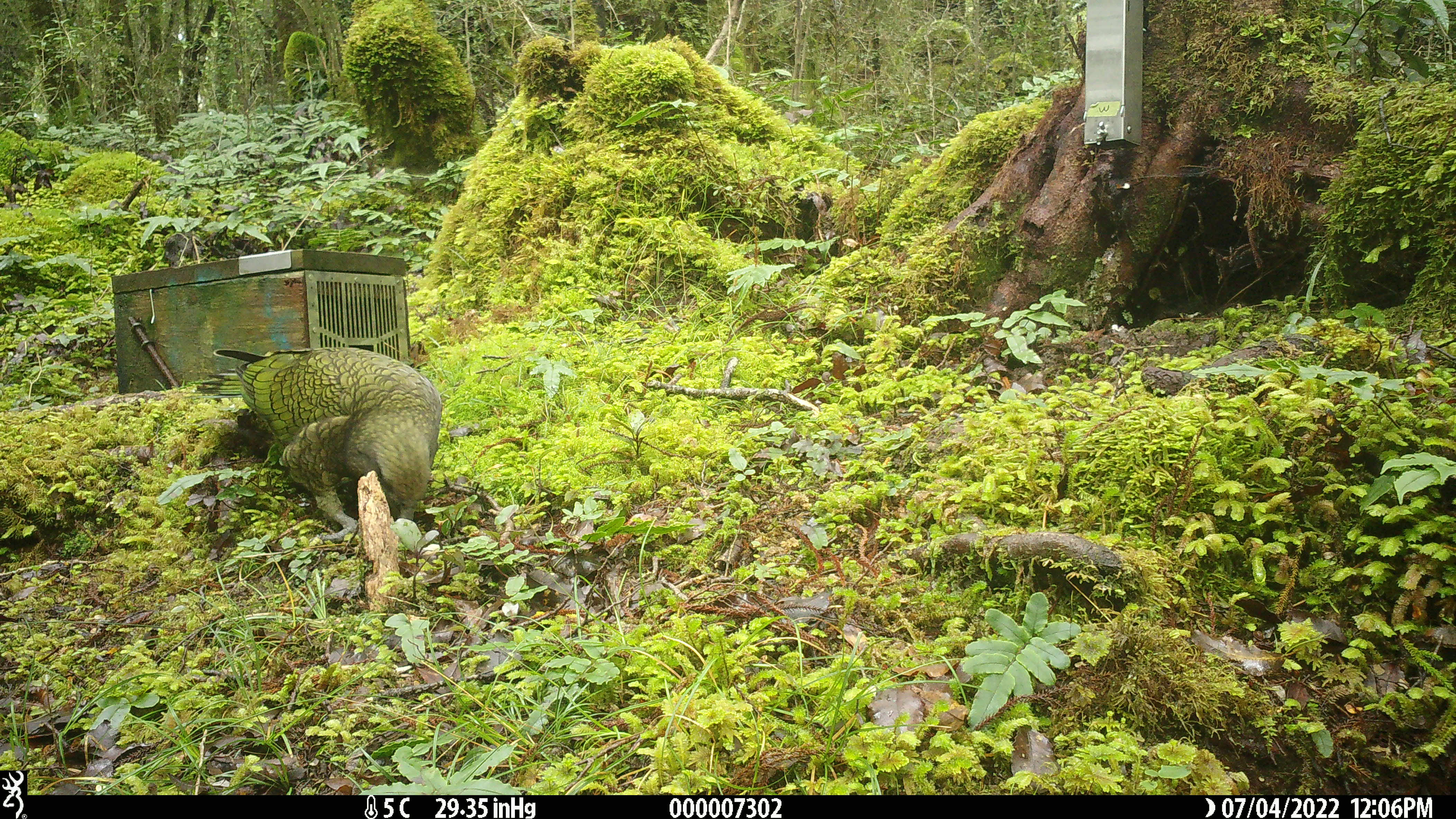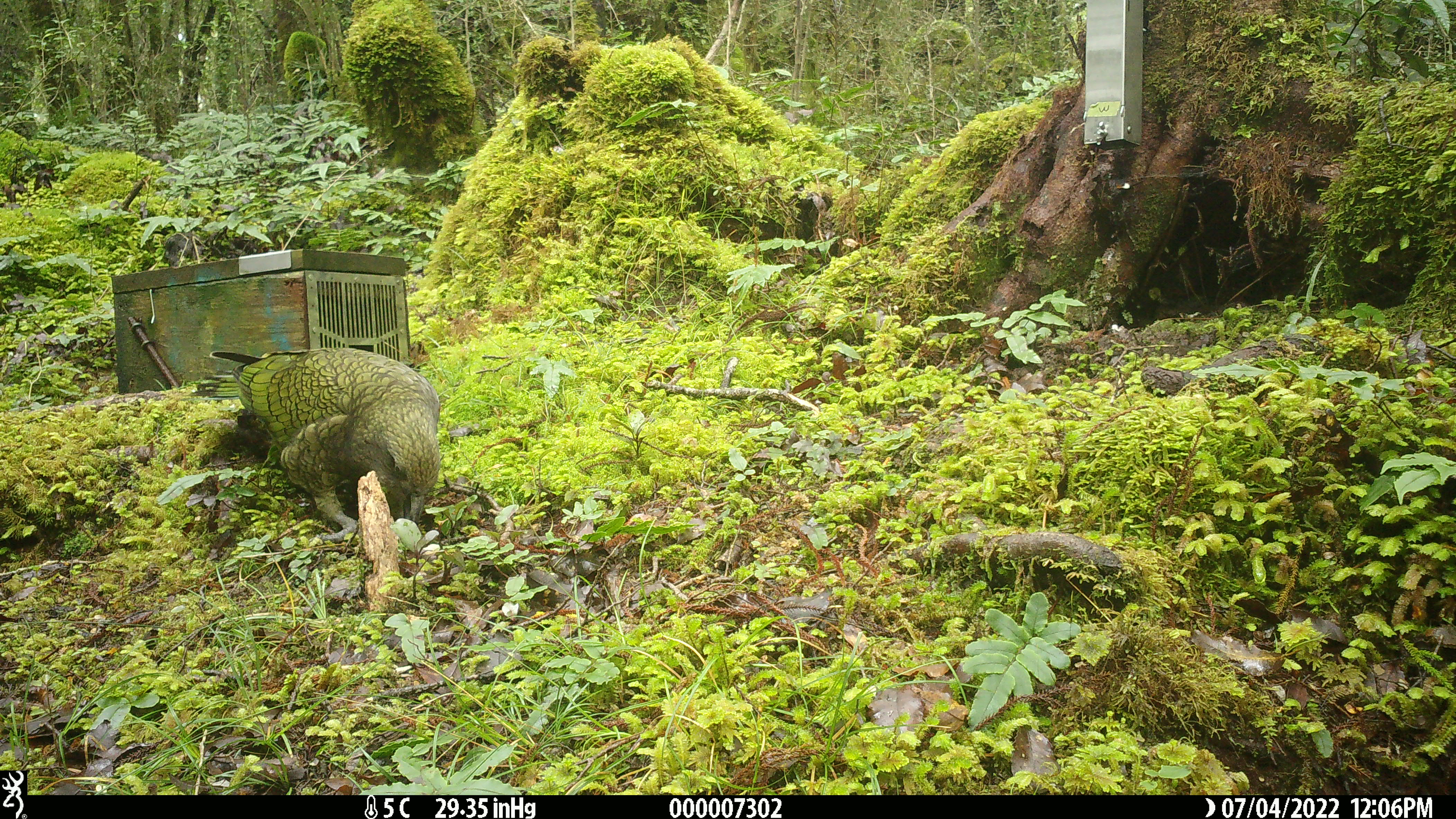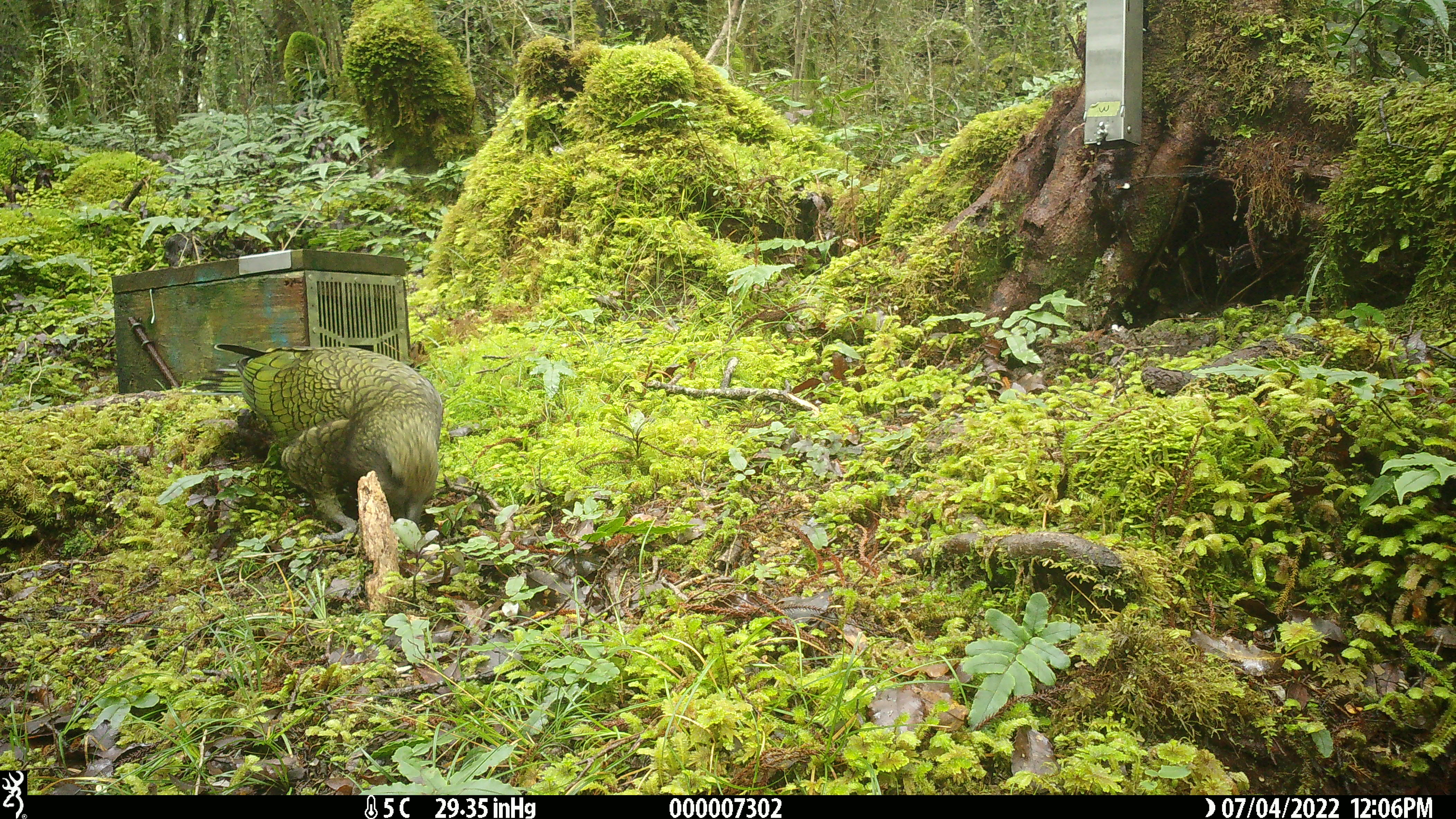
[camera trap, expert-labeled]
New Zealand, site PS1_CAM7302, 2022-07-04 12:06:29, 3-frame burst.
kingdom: Animalia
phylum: Chordata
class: Aves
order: Psittaciformes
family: Strigopidae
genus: Nestor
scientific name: Nestor notabilis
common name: kea